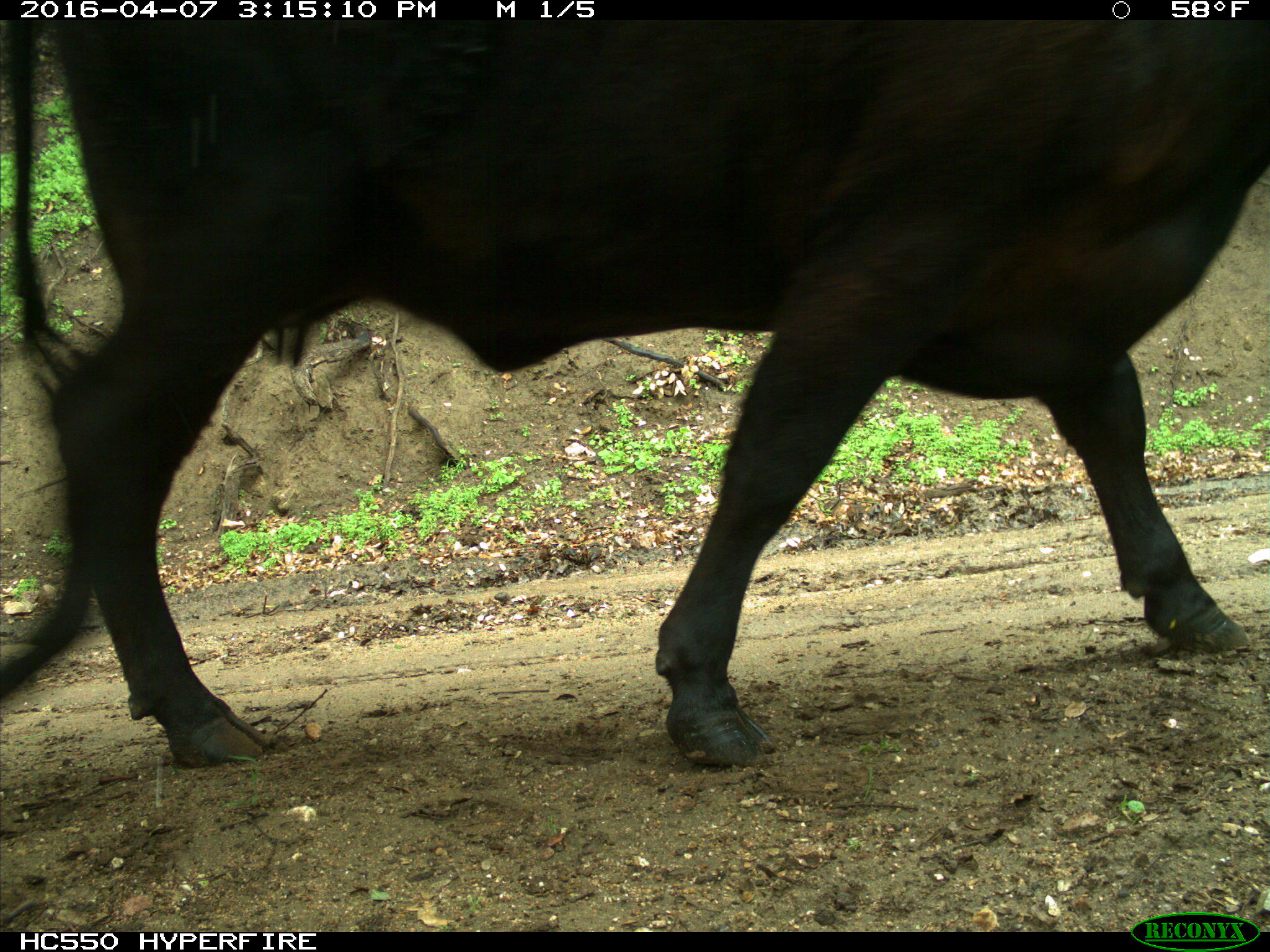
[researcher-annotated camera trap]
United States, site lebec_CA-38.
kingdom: Animalia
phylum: Chordata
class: Mammalia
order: Artiodactyla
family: Bovidae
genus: Bos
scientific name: Bos taurus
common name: domestic cow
Bos taurus (domestic cow).